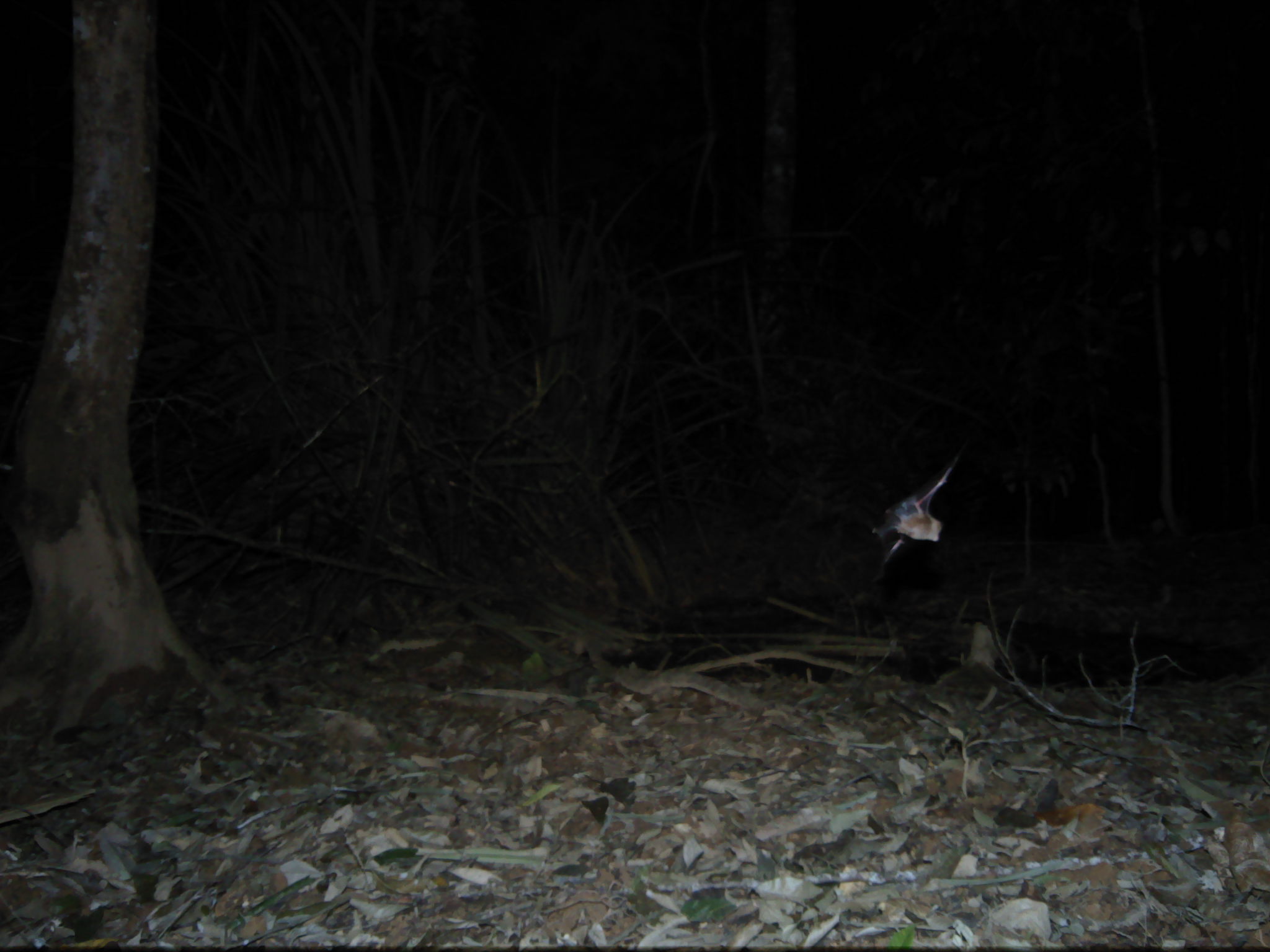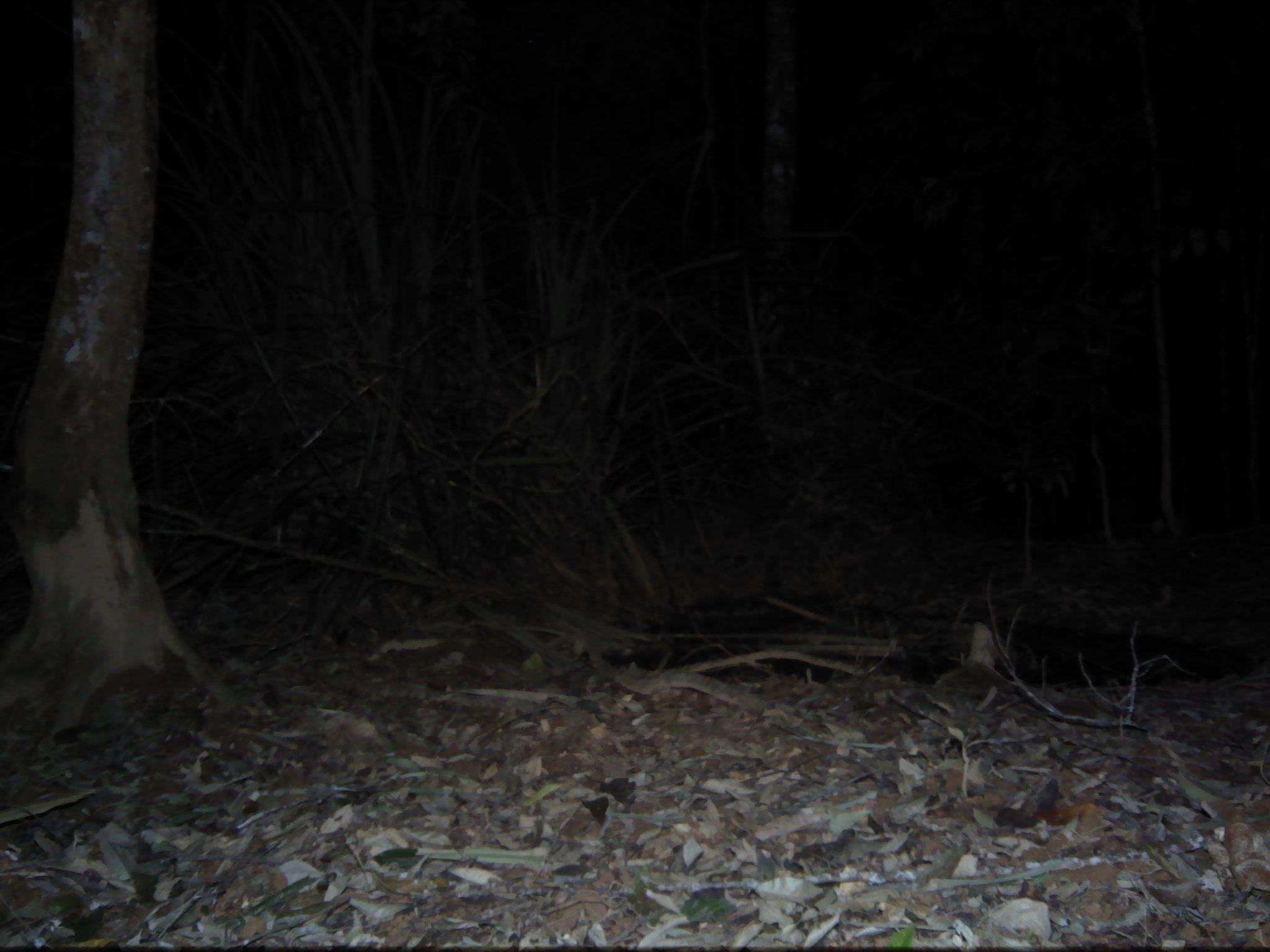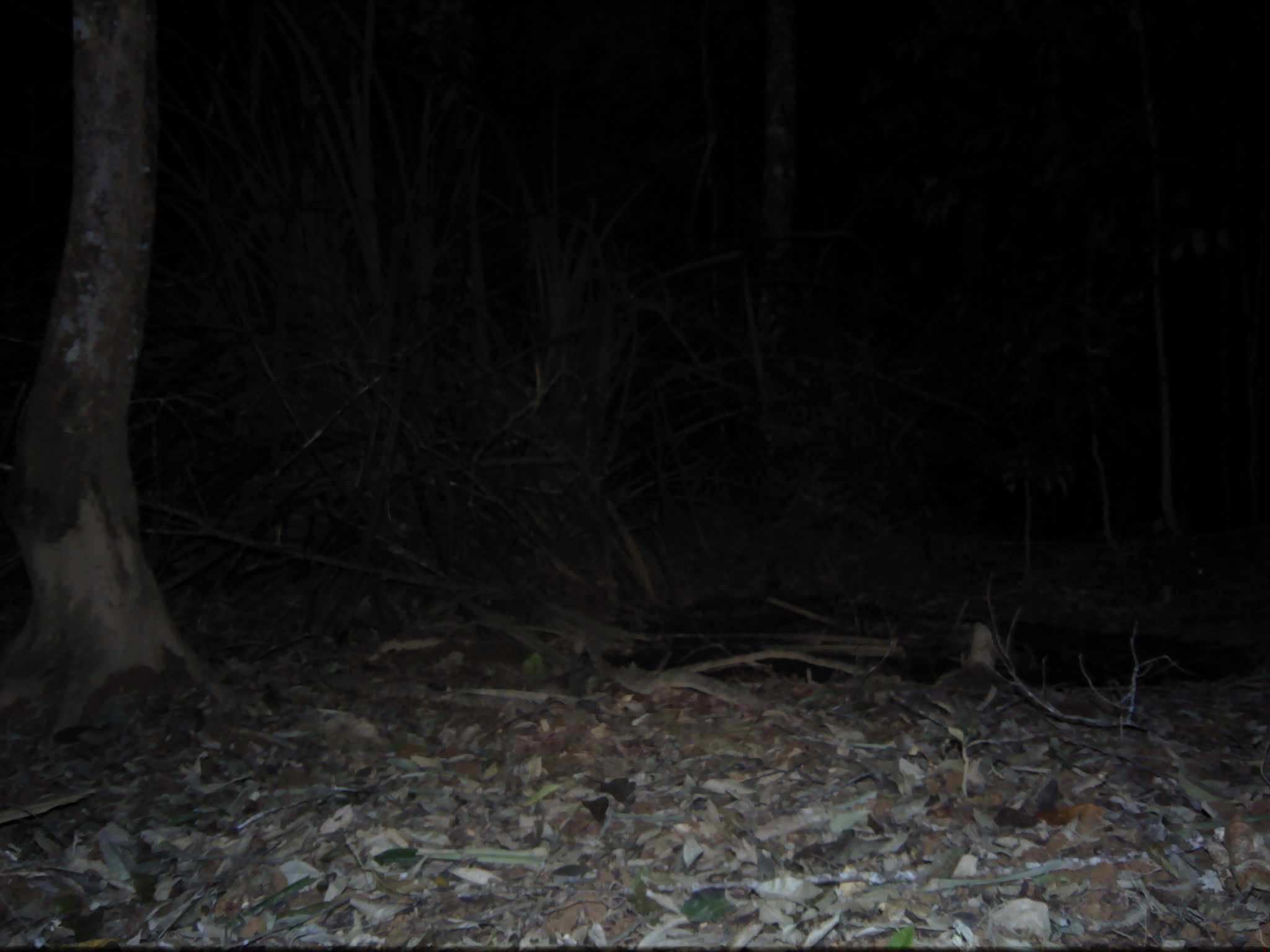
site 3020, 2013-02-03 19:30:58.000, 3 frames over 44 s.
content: unidentified animal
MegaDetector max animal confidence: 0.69